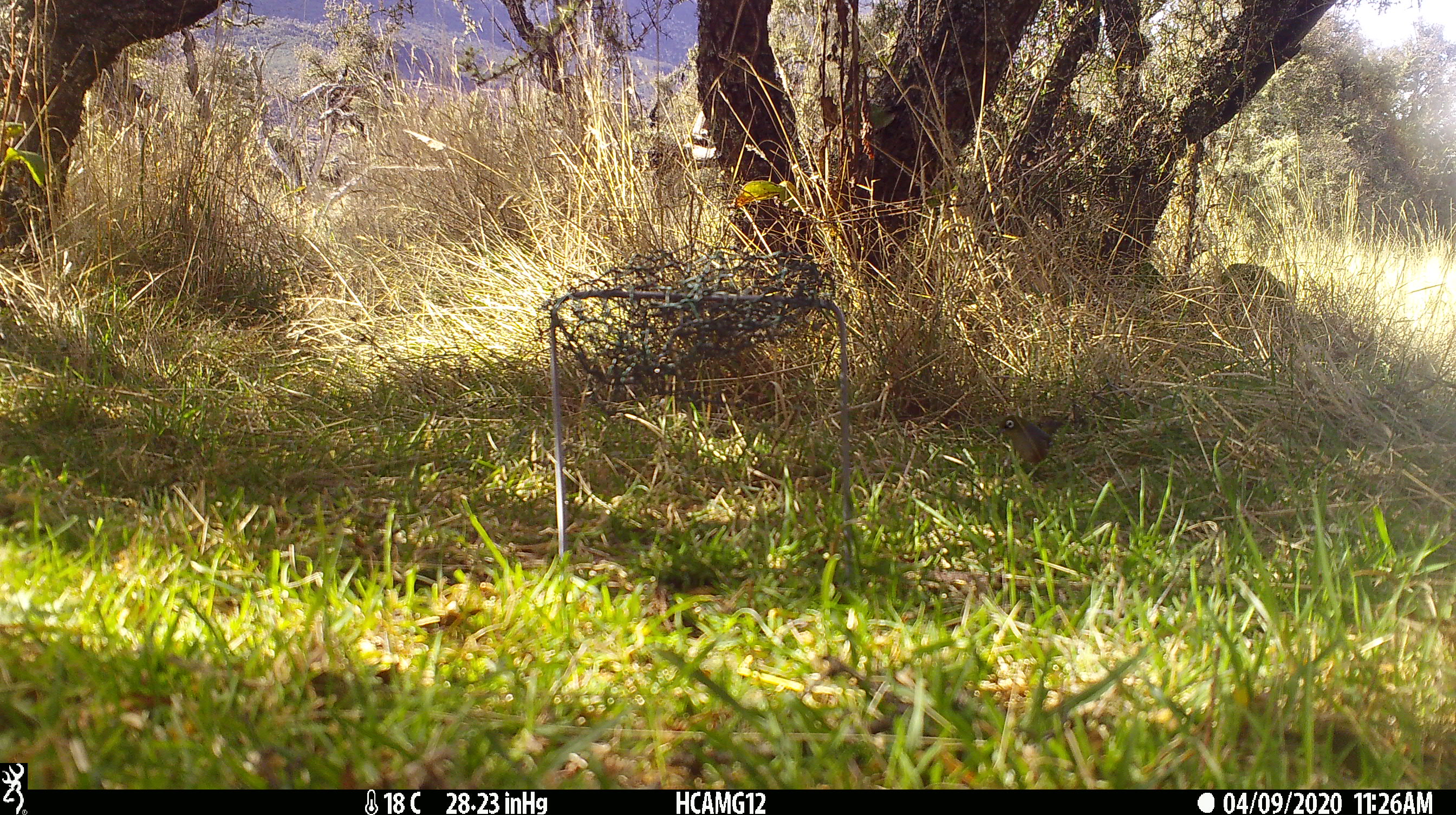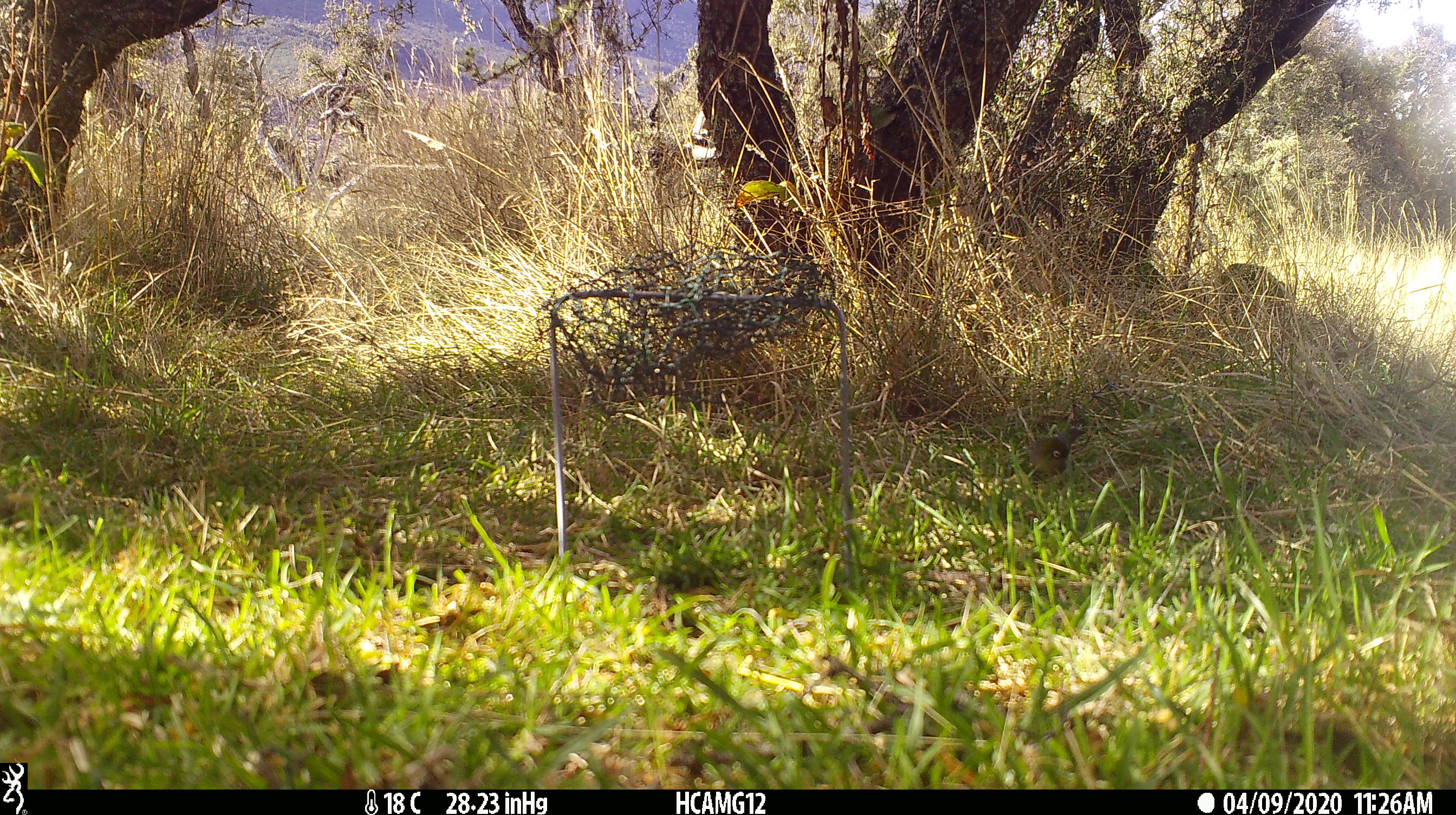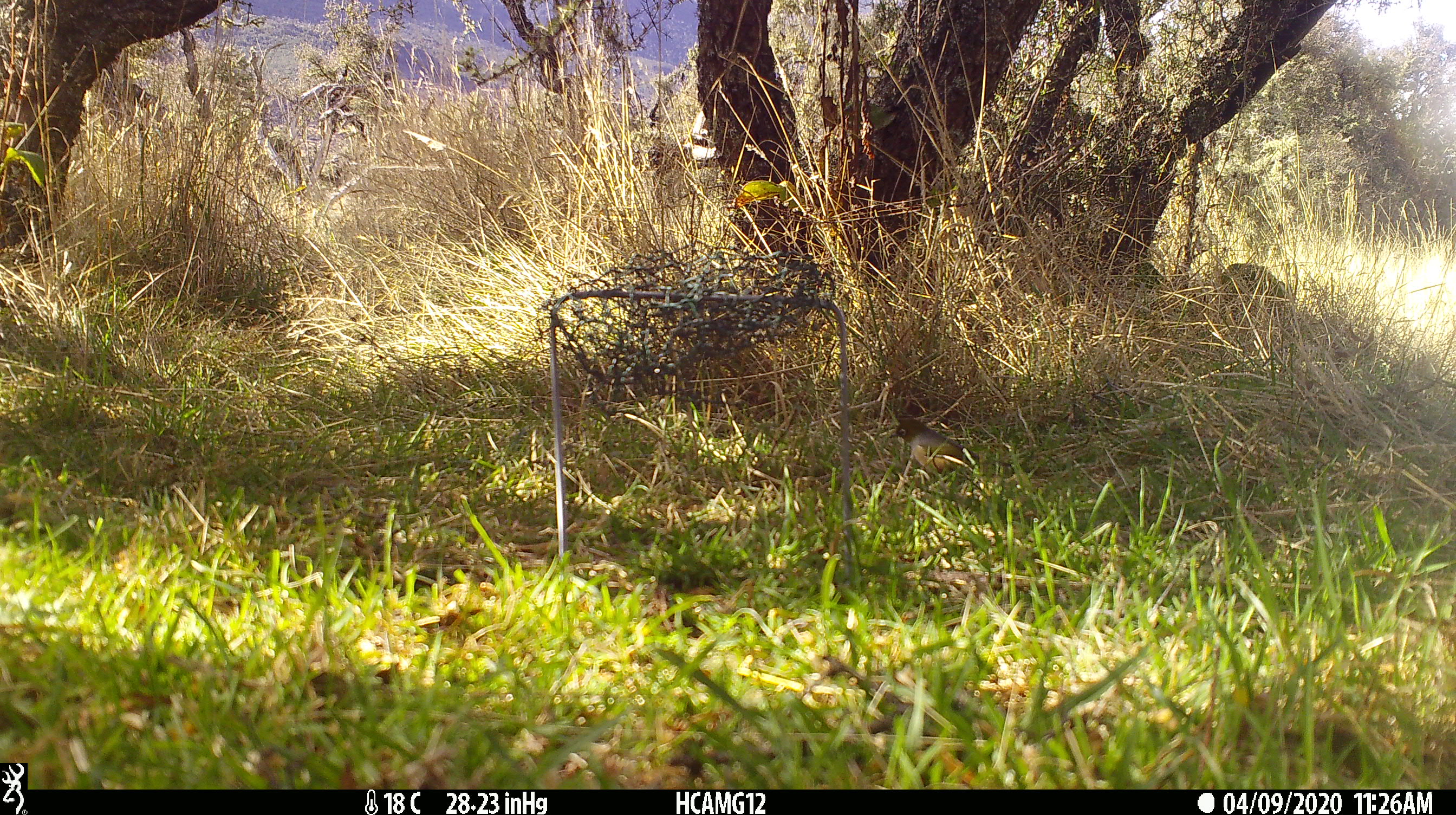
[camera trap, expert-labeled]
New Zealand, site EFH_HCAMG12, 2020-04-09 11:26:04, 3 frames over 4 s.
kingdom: Animalia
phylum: Chordata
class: Aves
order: Passeriformes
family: Zosteropidae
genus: Zosterops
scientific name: Zosterops lateralis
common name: silvereye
Silvereye (Zosterops lateralis).